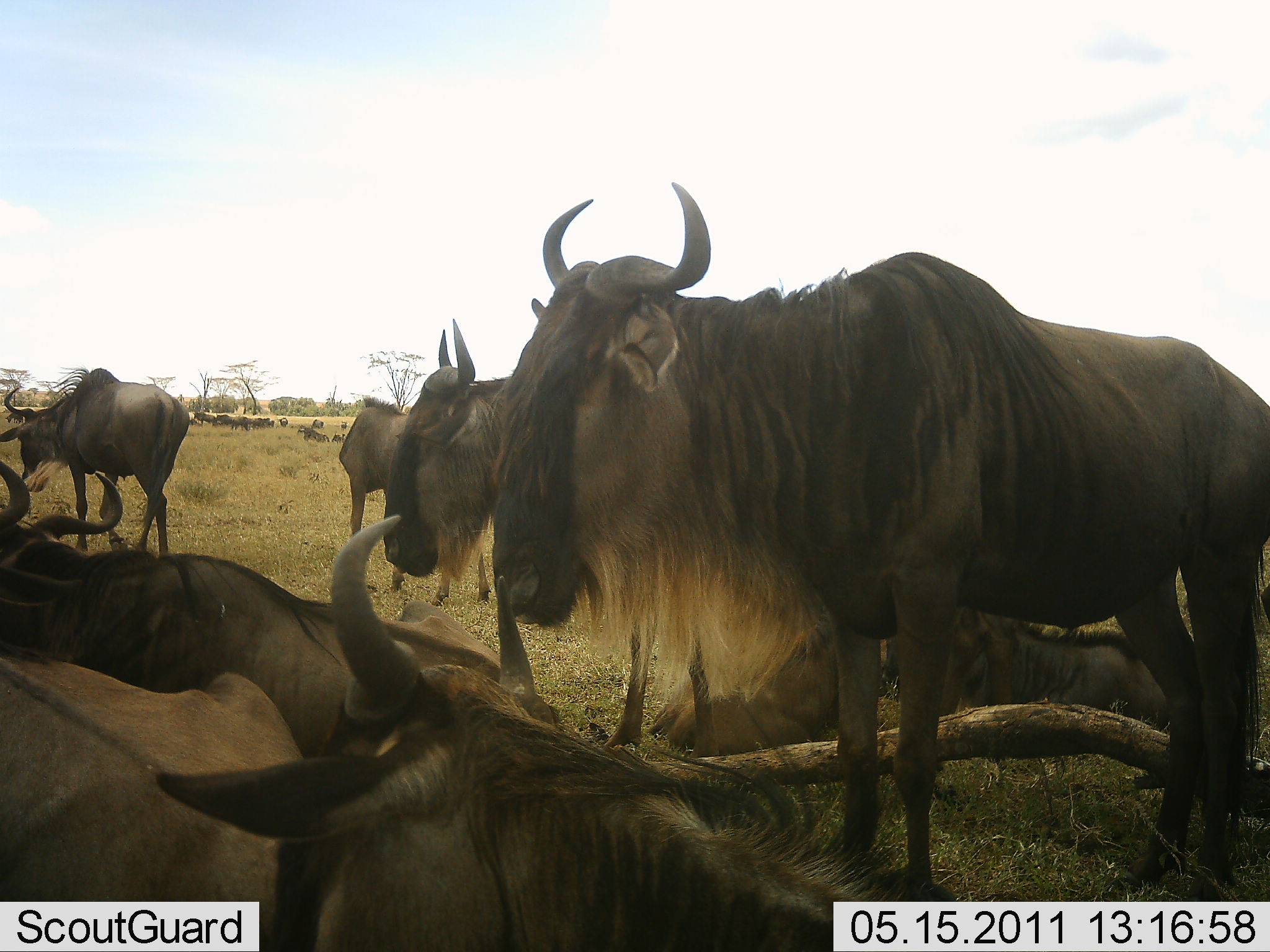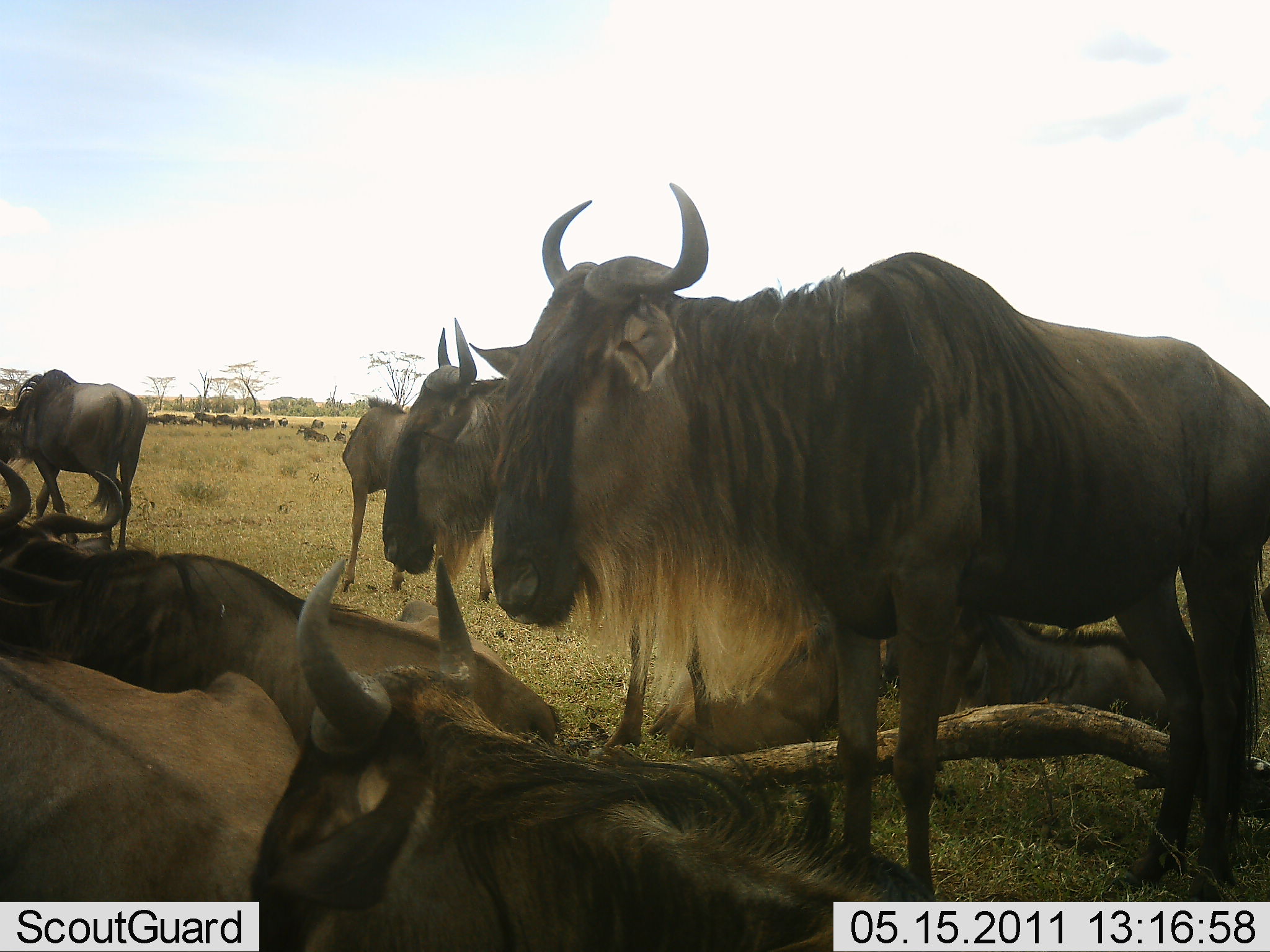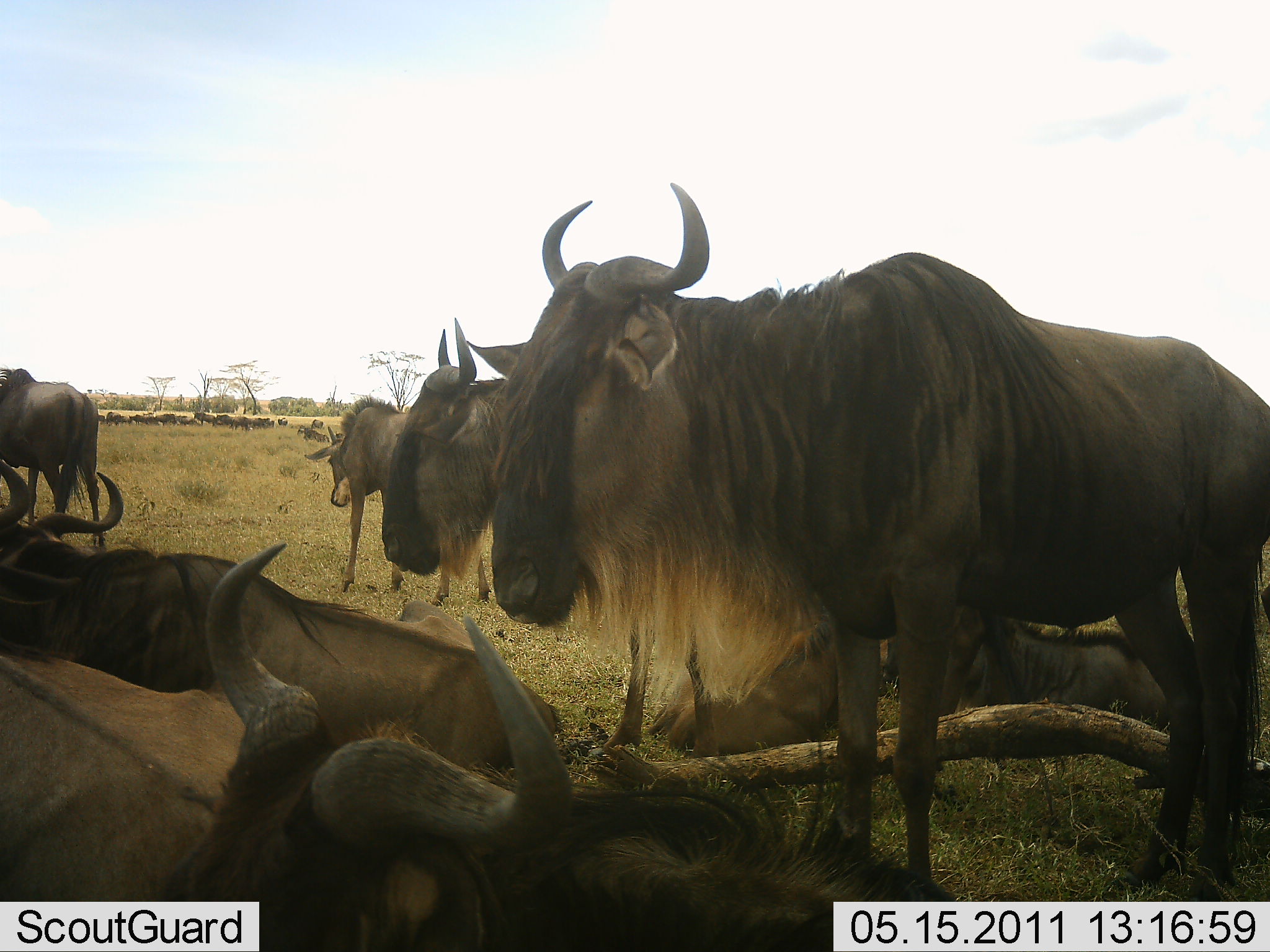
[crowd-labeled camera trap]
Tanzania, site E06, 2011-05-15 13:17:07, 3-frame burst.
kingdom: Animalia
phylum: Chordata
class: Mammalia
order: Artiodactyla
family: Bovidae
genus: Connochaetes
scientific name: Connochaetes taurinus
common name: blue wildebeest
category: wildebeest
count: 11-50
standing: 77%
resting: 92%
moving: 54%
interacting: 15%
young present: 8%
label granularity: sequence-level